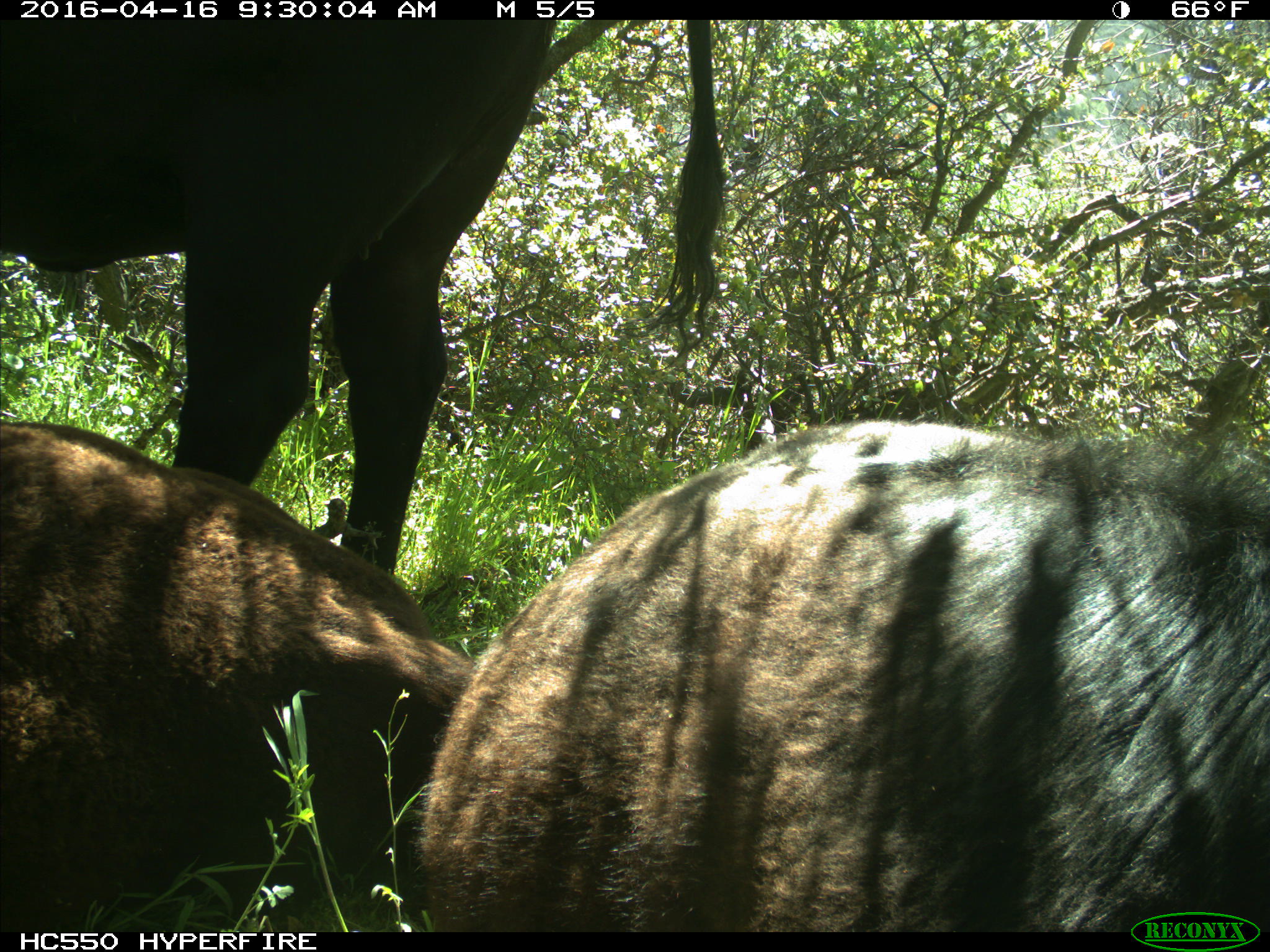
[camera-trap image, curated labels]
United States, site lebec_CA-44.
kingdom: Animalia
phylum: Chordata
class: Mammalia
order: Artiodactyla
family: Bovidae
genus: Bos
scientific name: Bos taurus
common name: domestic cow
Bos taurus (domestic cow).